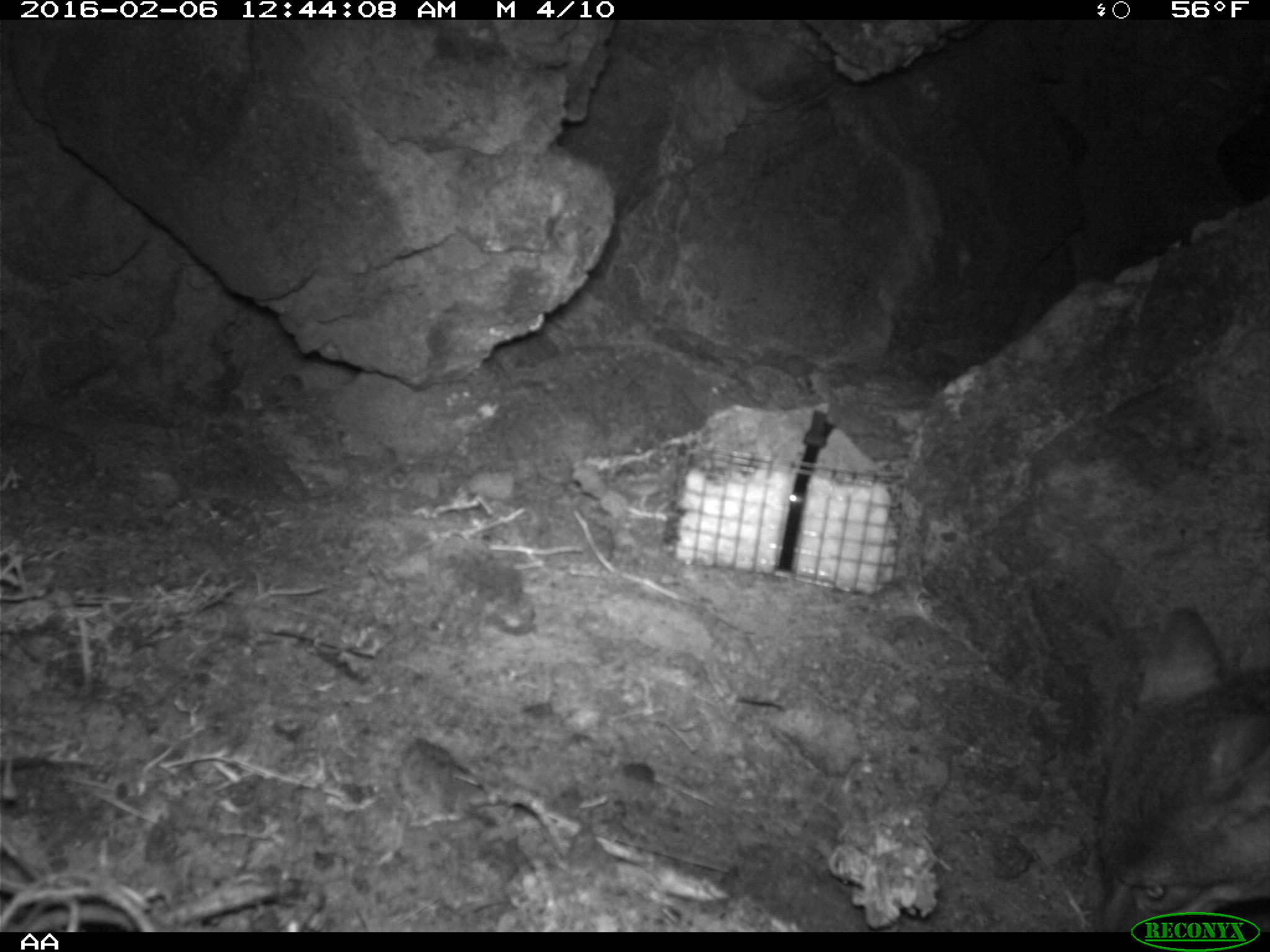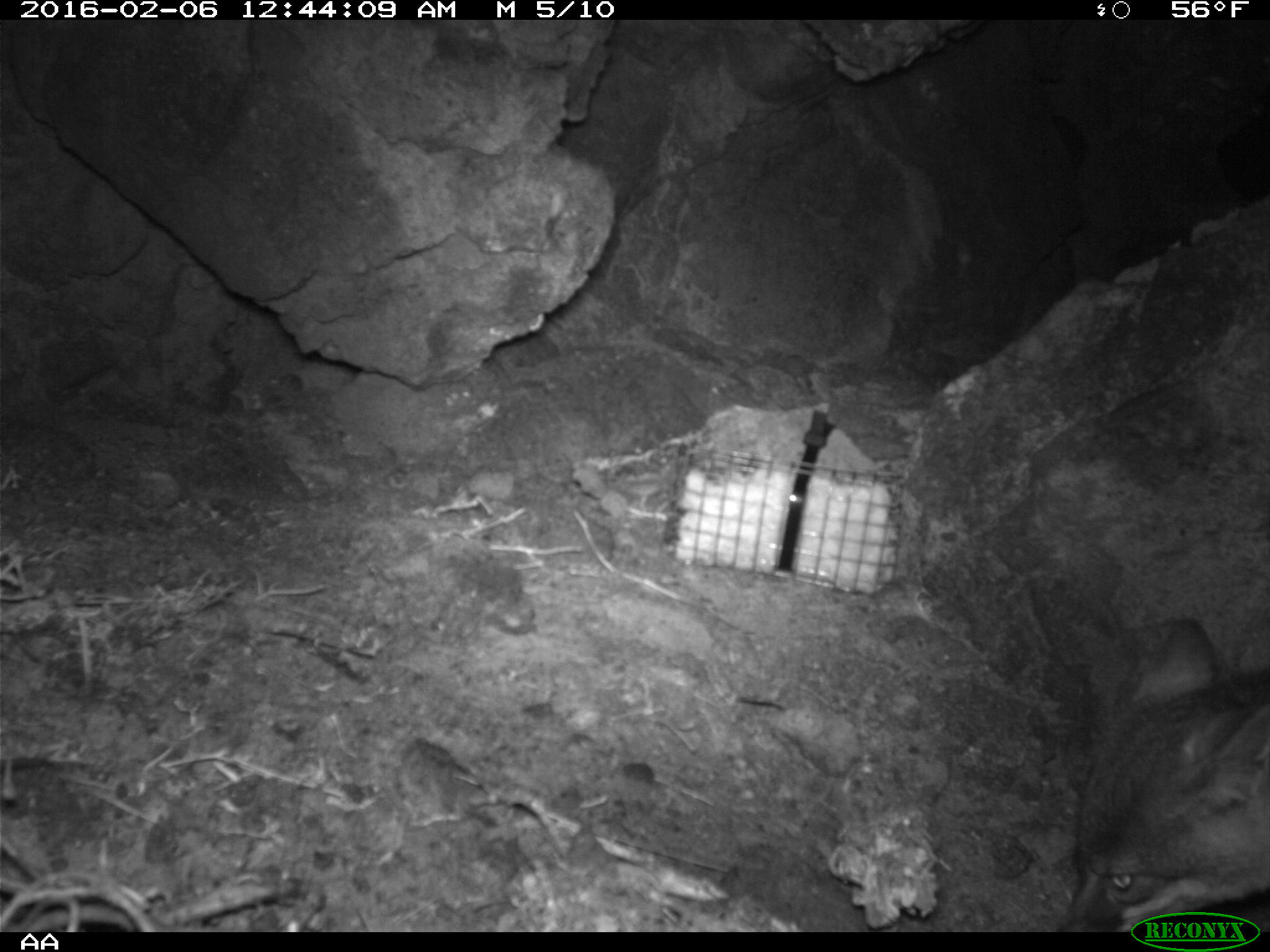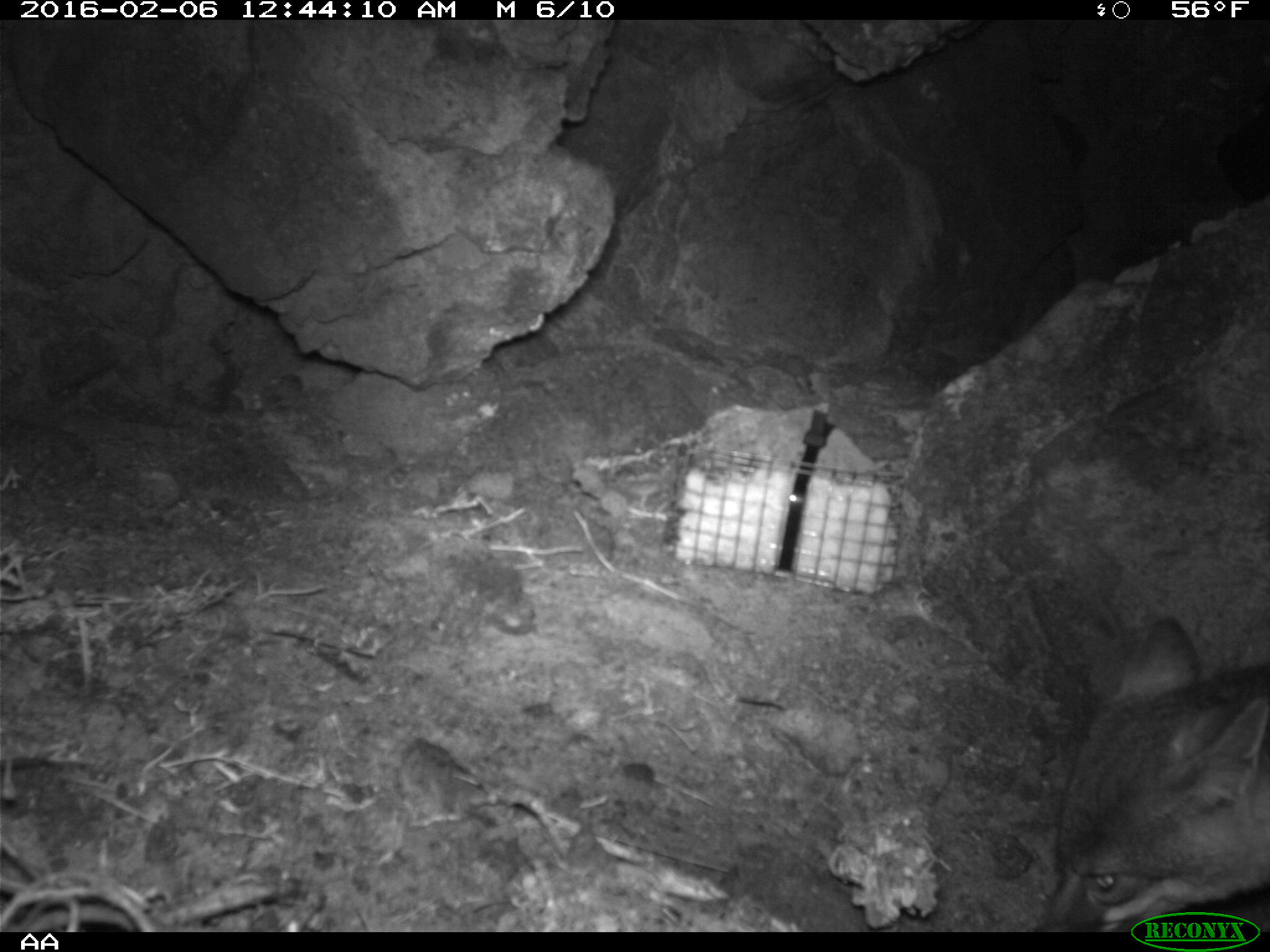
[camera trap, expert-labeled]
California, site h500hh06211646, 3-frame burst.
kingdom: Animalia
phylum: Chordata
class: Mammalia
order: Carnivora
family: Canidae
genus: Urocyon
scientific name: Urocyon littoralis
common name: island fox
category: fox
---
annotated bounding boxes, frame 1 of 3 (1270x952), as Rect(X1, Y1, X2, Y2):
fox: Rect(1095, 606, 1269, 932)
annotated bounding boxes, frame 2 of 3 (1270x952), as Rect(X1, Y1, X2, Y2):
fox: Rect(1058, 615, 1269, 928)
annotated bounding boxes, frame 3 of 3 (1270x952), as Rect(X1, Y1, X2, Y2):
fox: Rect(1035, 617, 1269, 931)